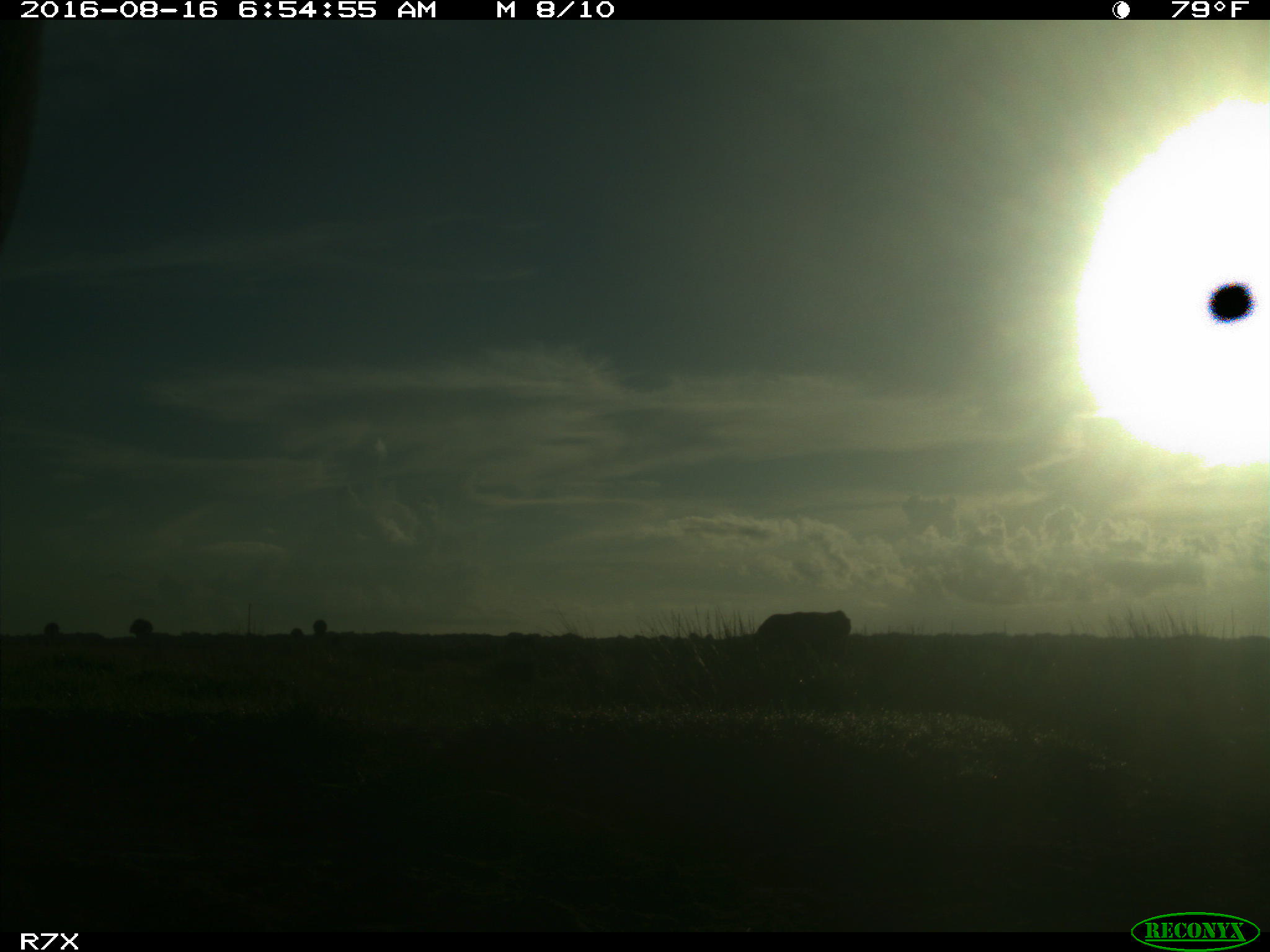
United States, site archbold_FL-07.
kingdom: Animalia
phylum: Chordata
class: Mammalia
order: Artiodactyla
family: Bovidae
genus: Bos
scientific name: Bos taurus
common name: domestic cow